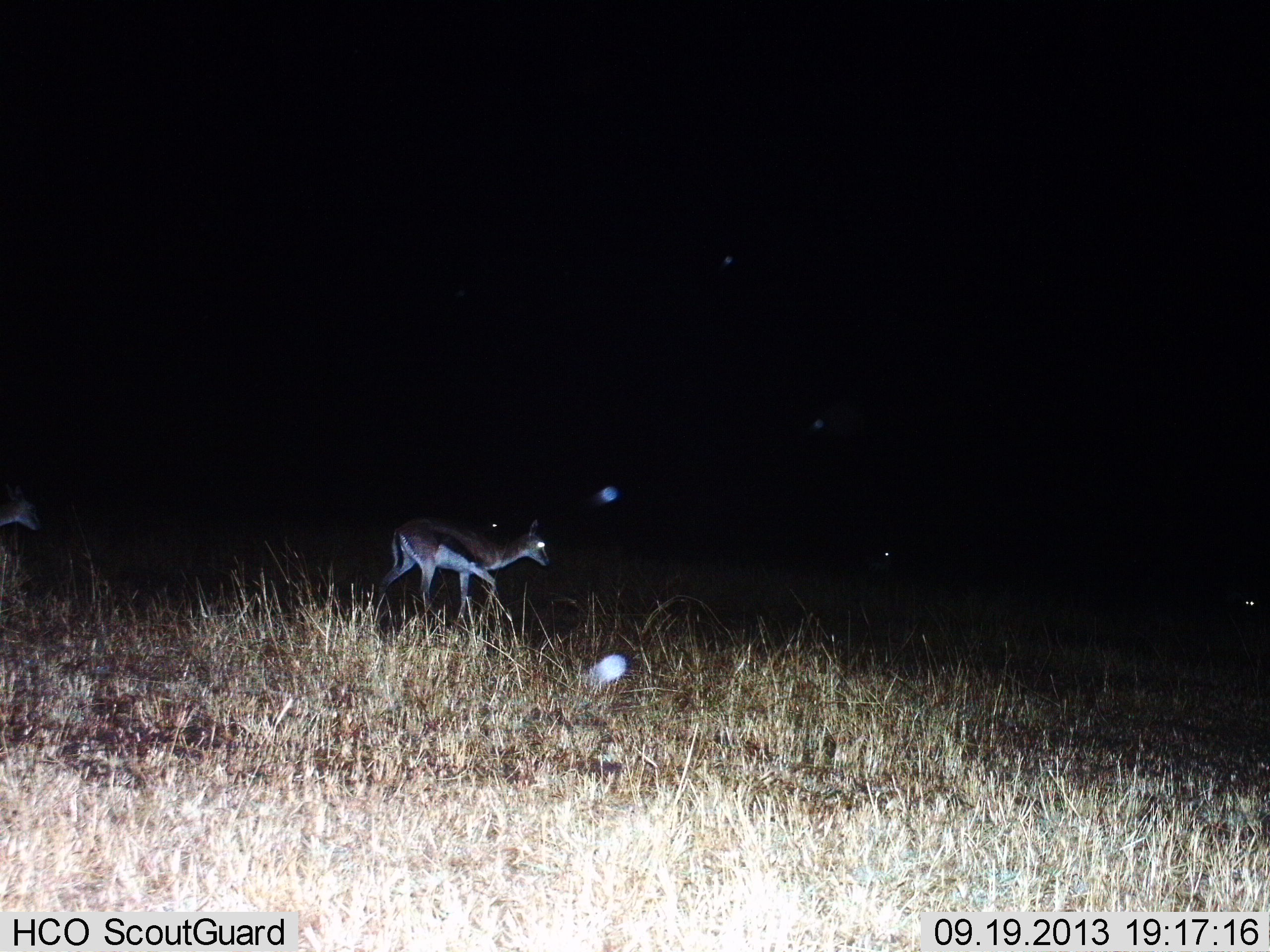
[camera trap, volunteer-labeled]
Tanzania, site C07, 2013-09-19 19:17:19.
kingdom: Animalia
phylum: Chordata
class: Mammalia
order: Artiodactyla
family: Bovidae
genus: Eudorcas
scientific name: Eudorcas thomsonii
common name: thomson's gazelle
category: gazellethomsons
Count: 2.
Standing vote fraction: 20%.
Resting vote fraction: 0%.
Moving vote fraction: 80%.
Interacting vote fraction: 0%.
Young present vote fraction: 0%.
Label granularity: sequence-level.